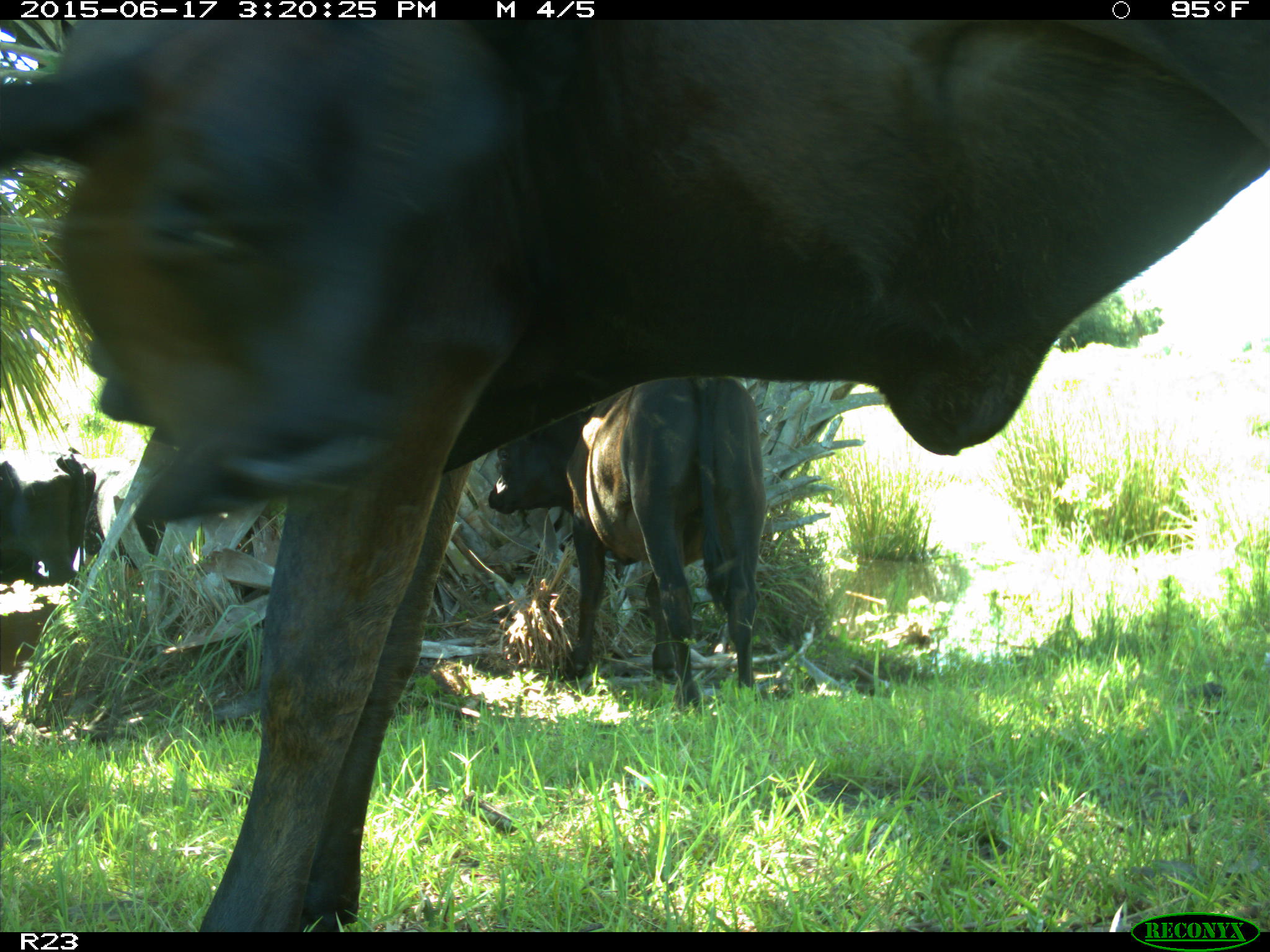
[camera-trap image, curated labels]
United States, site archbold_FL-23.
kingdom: Animalia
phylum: Chordata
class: Aves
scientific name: Aves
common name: birds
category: unidentified bird